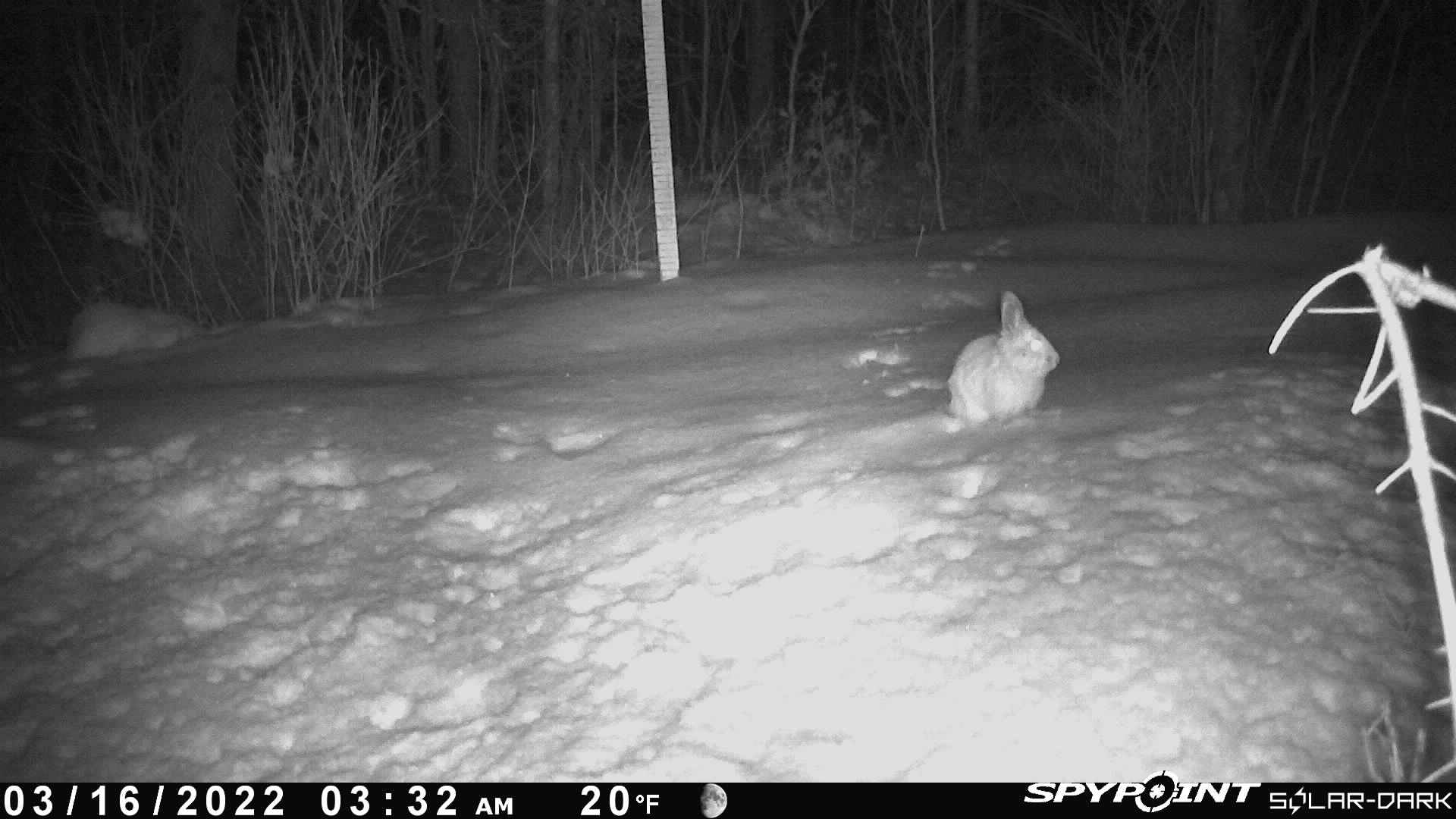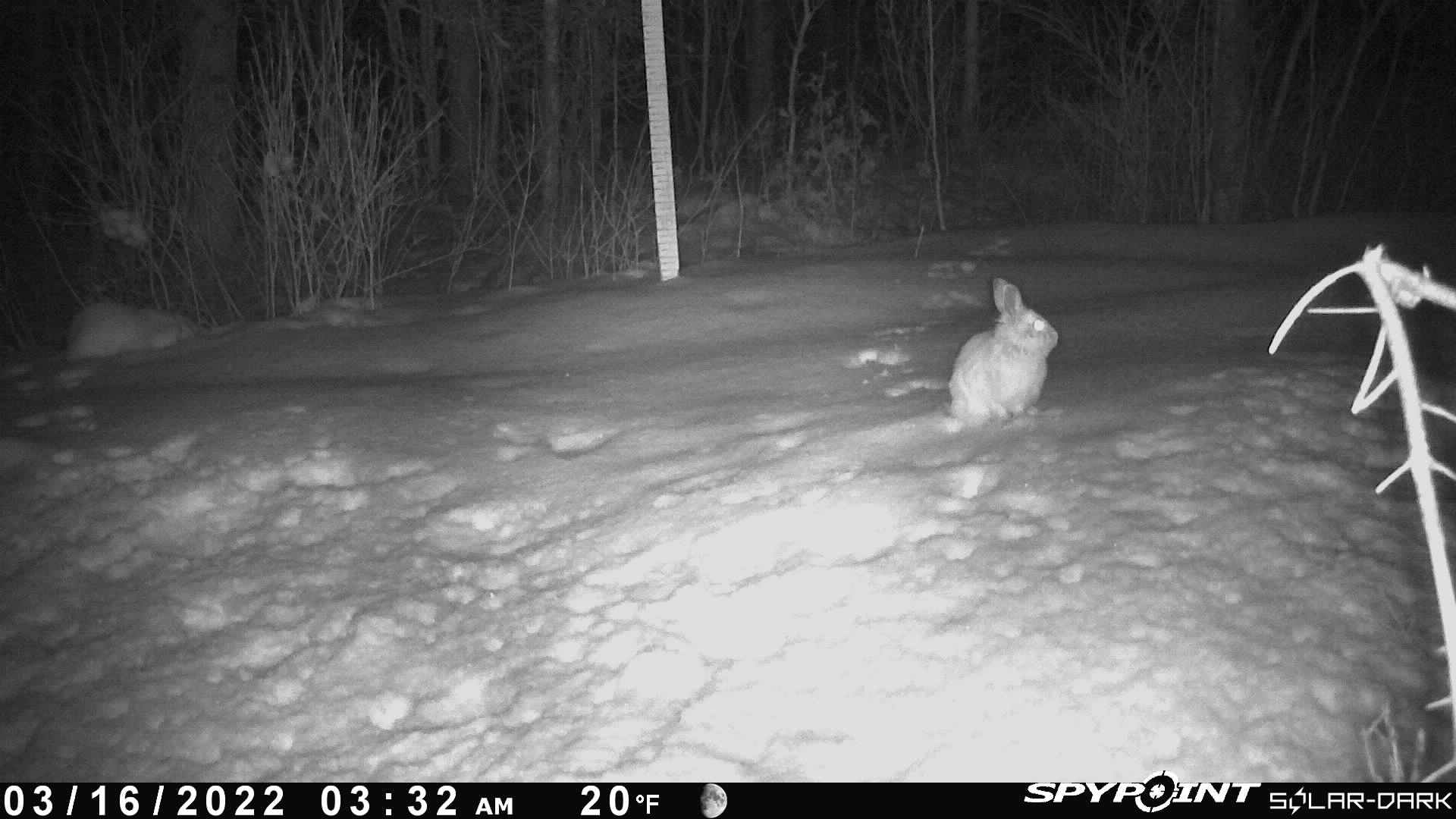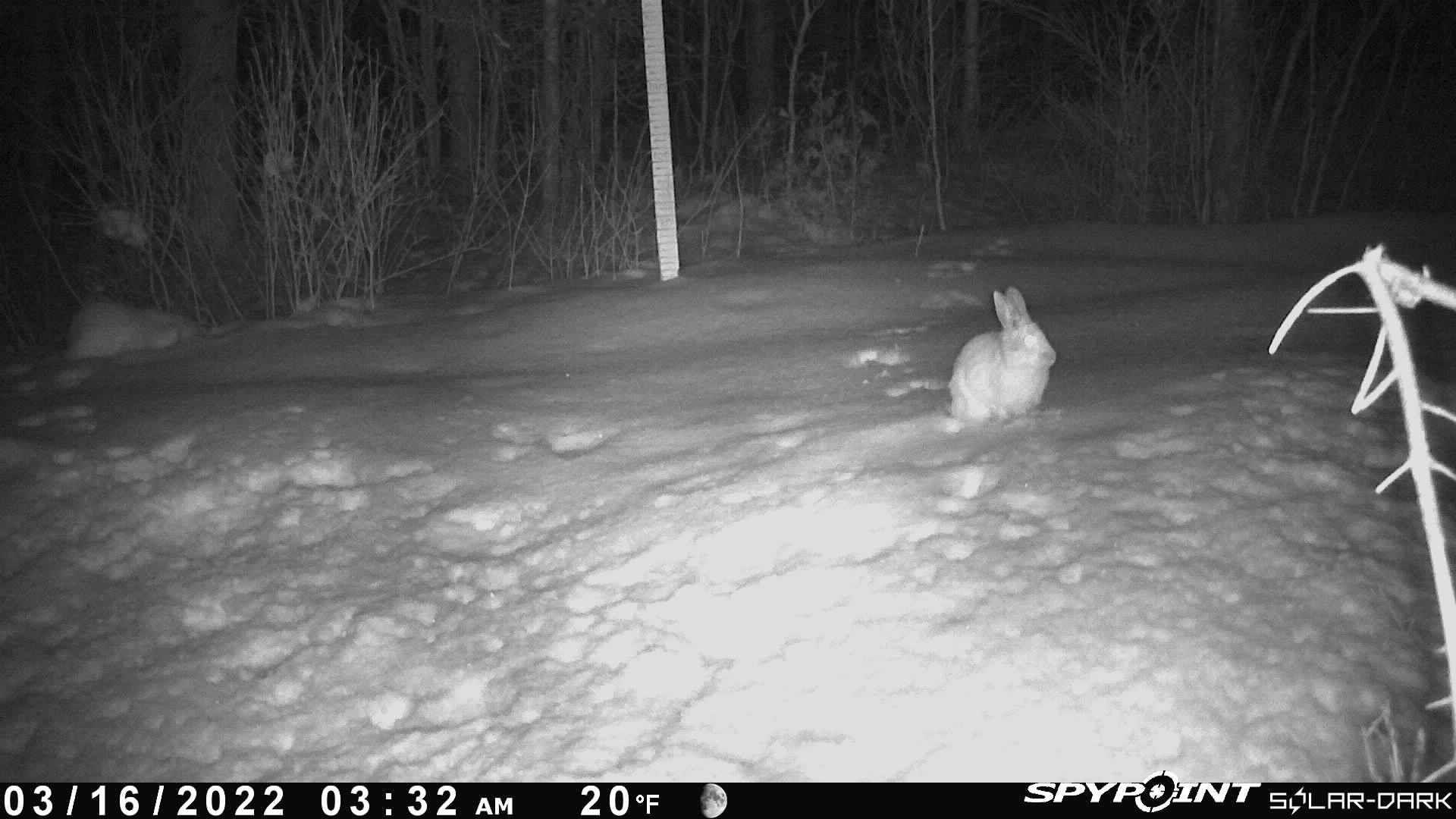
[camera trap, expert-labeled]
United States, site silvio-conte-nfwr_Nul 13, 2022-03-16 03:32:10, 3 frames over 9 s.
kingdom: Animalia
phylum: Chordata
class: Mammalia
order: Lagomorpha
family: Leporidae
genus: Lepus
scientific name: Lepus americanus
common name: snowshoe hare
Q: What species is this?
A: Snowshoe hare (Lepus americanus).